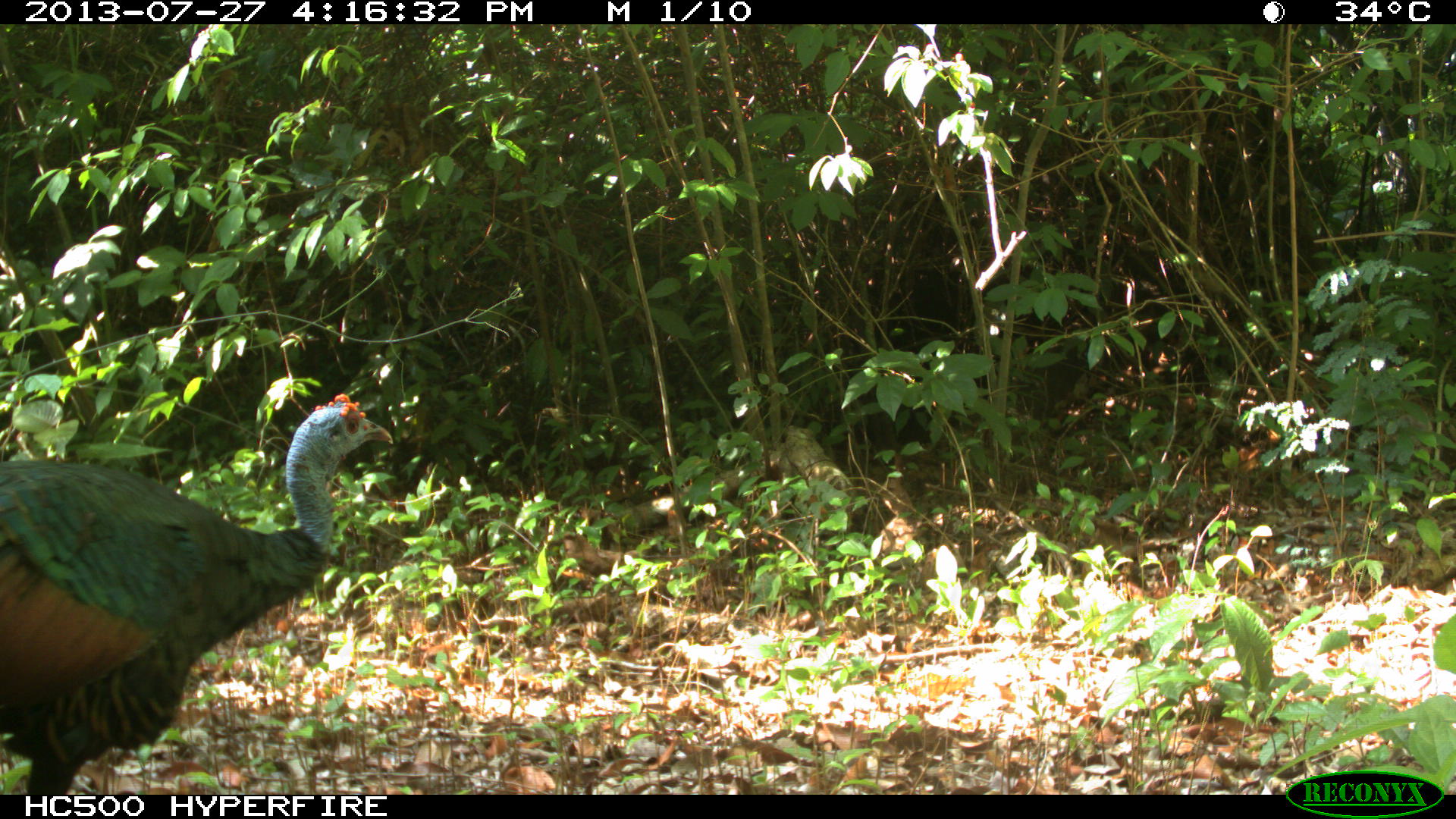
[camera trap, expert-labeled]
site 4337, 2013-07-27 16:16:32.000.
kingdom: Animalia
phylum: Chordata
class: Aves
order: Galliformes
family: Phasianidae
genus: Meleagris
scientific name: Meleagris ocellata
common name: ocellated turkey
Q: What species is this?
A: Meleagris ocellata (ocellated turkey).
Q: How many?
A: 1.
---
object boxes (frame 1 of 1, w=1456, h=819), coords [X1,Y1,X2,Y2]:
meleagris ocellata: [0,392,392,792]